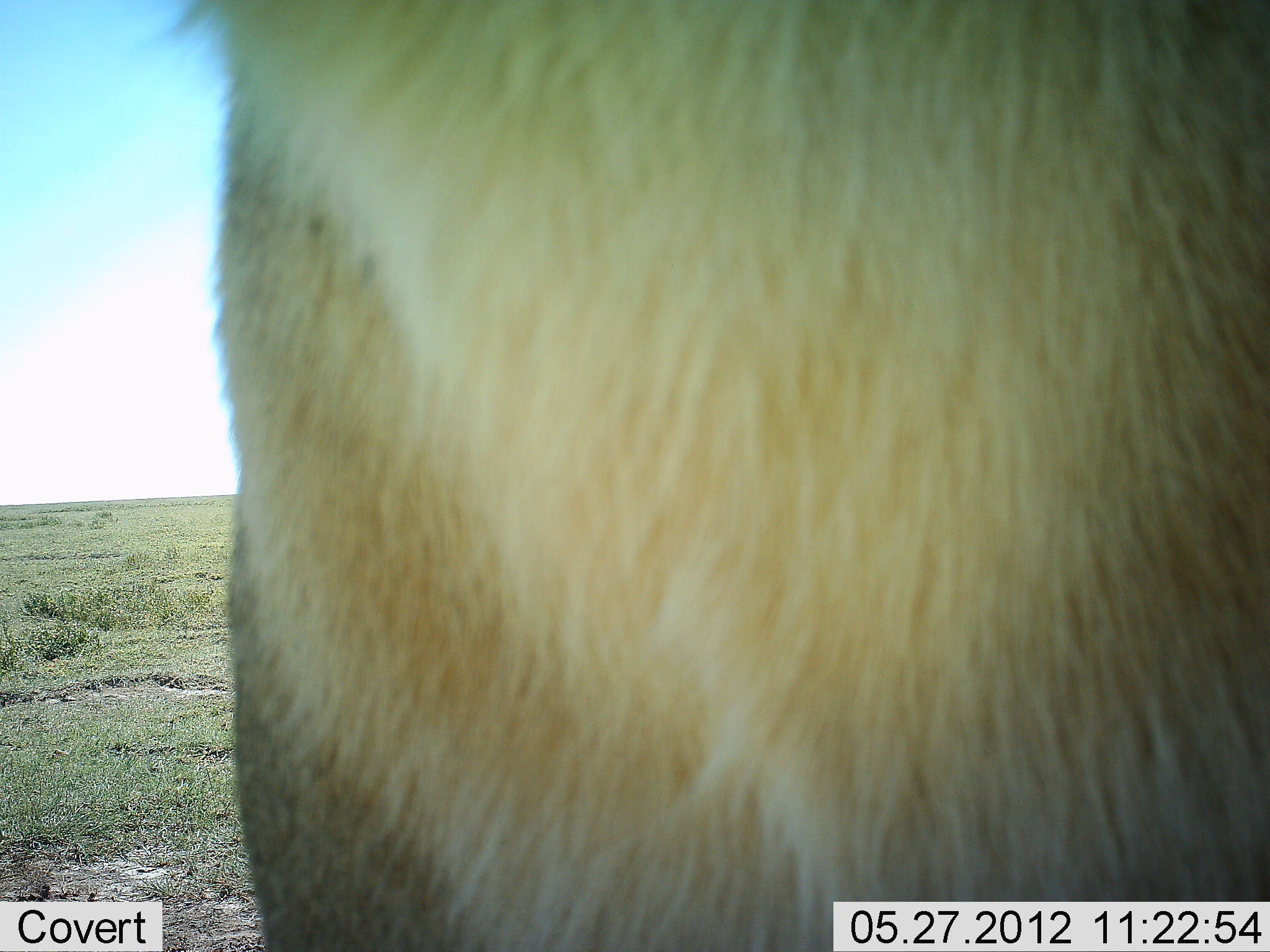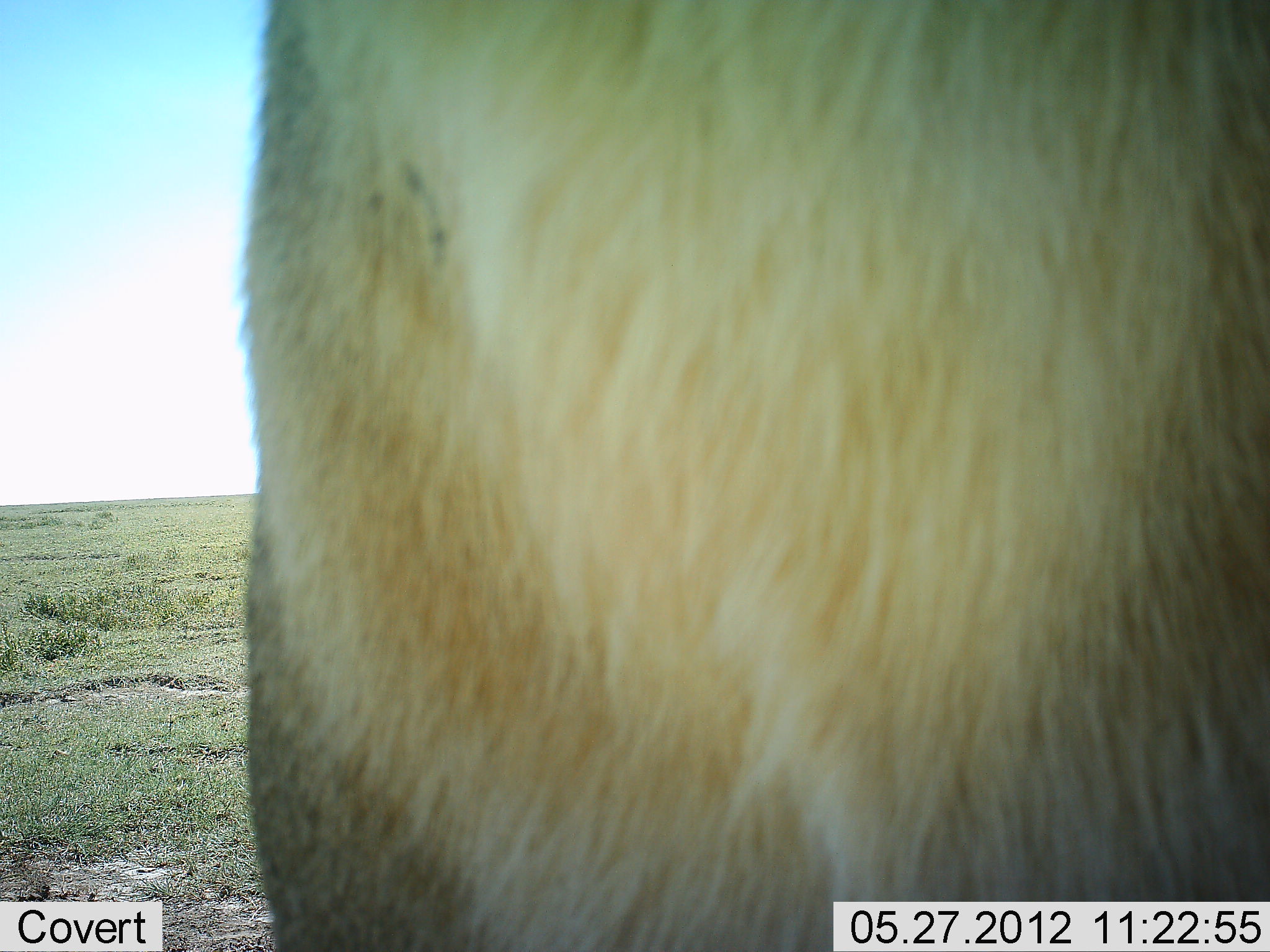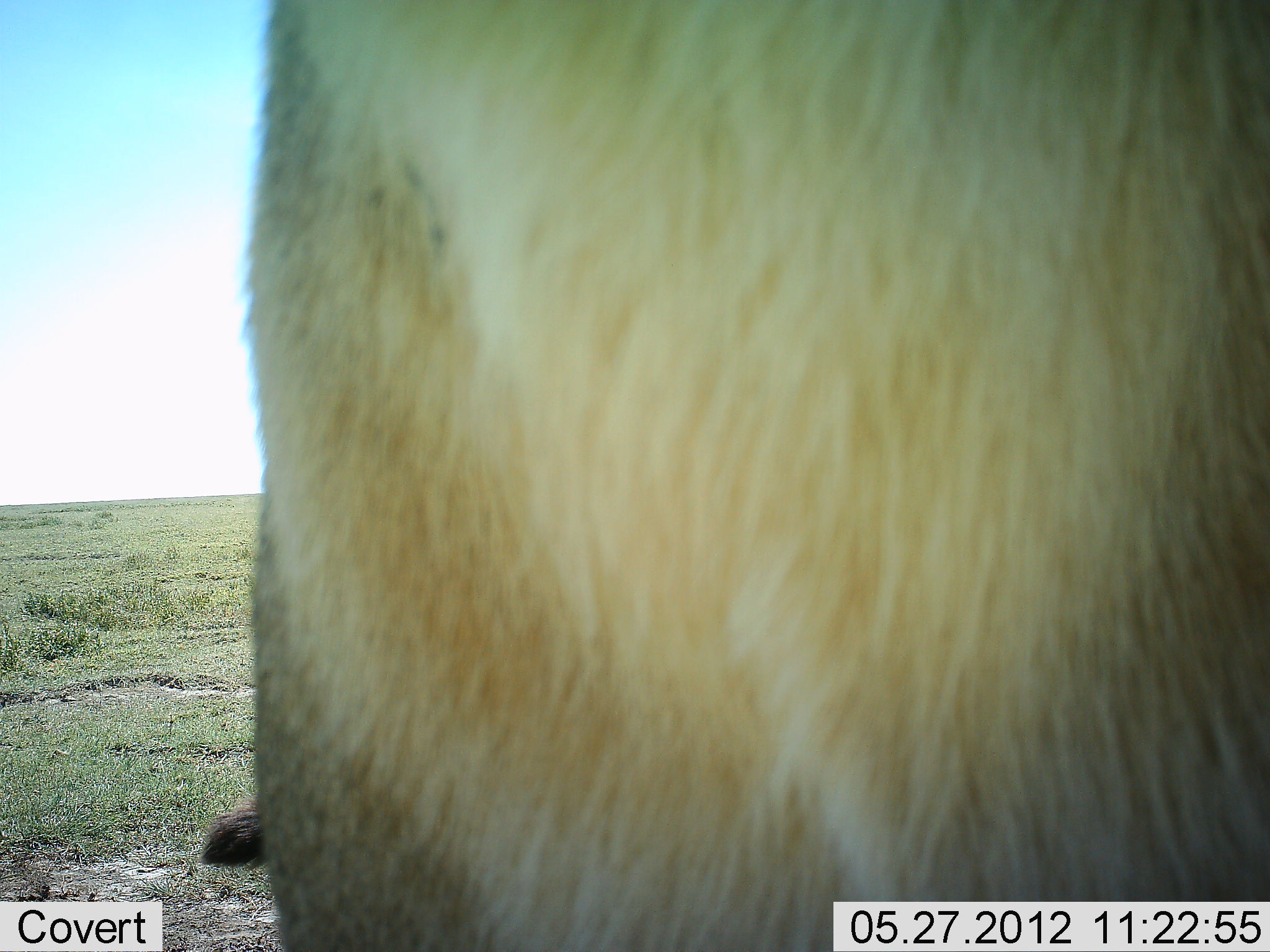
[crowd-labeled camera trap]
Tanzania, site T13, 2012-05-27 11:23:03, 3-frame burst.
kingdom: Animalia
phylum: Chordata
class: Mammalia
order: Carnivora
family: Felidae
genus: Panthera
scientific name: Panthera leo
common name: lion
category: lionfemale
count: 1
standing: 90%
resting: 10%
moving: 0%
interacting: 10%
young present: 0%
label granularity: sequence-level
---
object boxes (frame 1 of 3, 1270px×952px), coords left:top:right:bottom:
animal: 145:0:1270:952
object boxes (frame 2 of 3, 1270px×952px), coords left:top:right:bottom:
animal: 235:0:1270:952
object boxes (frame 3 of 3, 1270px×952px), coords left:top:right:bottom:
animal: 236:1:1270:952